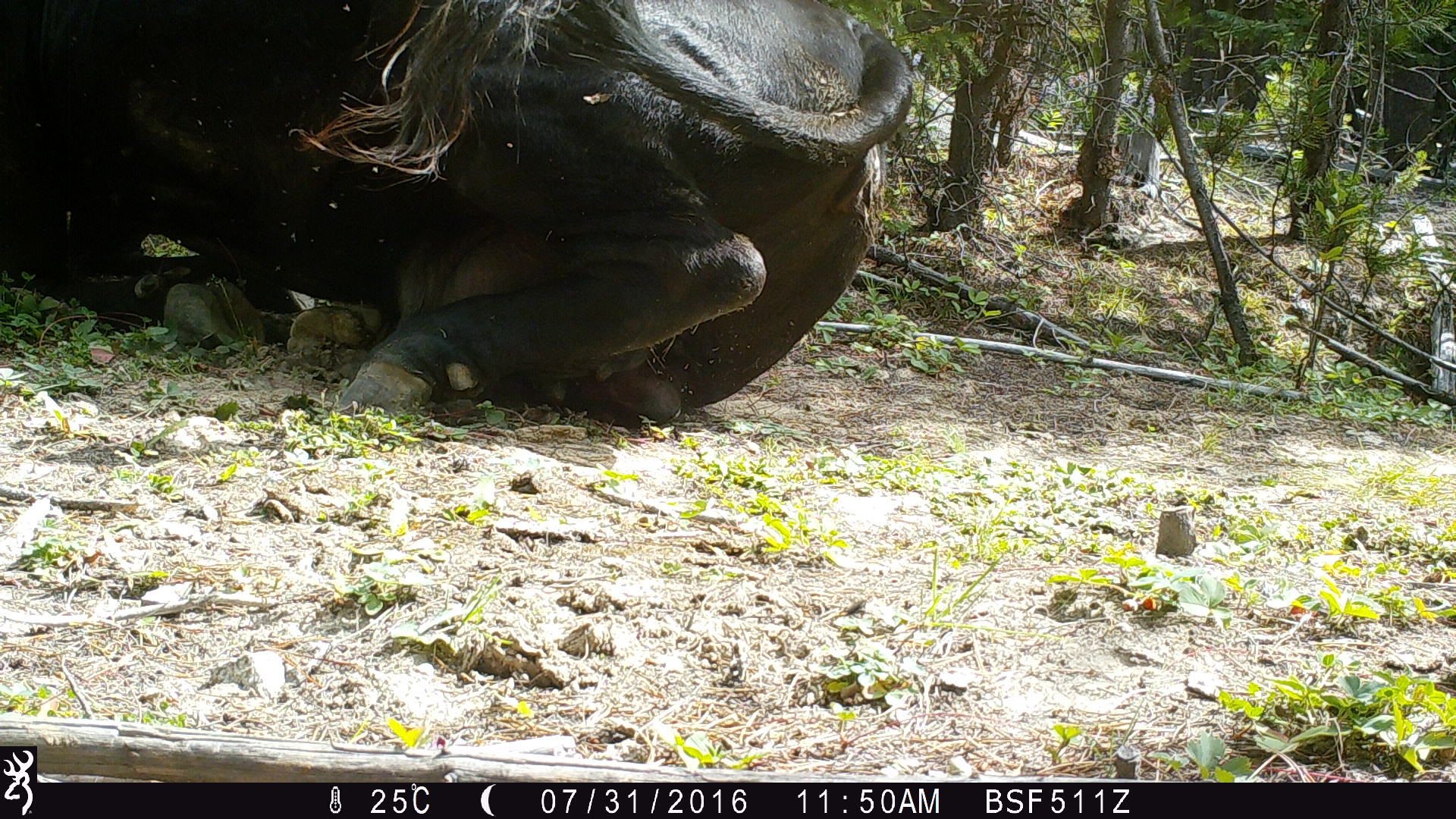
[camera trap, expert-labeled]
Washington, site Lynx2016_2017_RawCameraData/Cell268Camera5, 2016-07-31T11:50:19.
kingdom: Animalia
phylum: Chordata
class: Mammalia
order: Artiodactyla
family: Bovidae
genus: Bos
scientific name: Bos taurus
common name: domestic cattle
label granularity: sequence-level